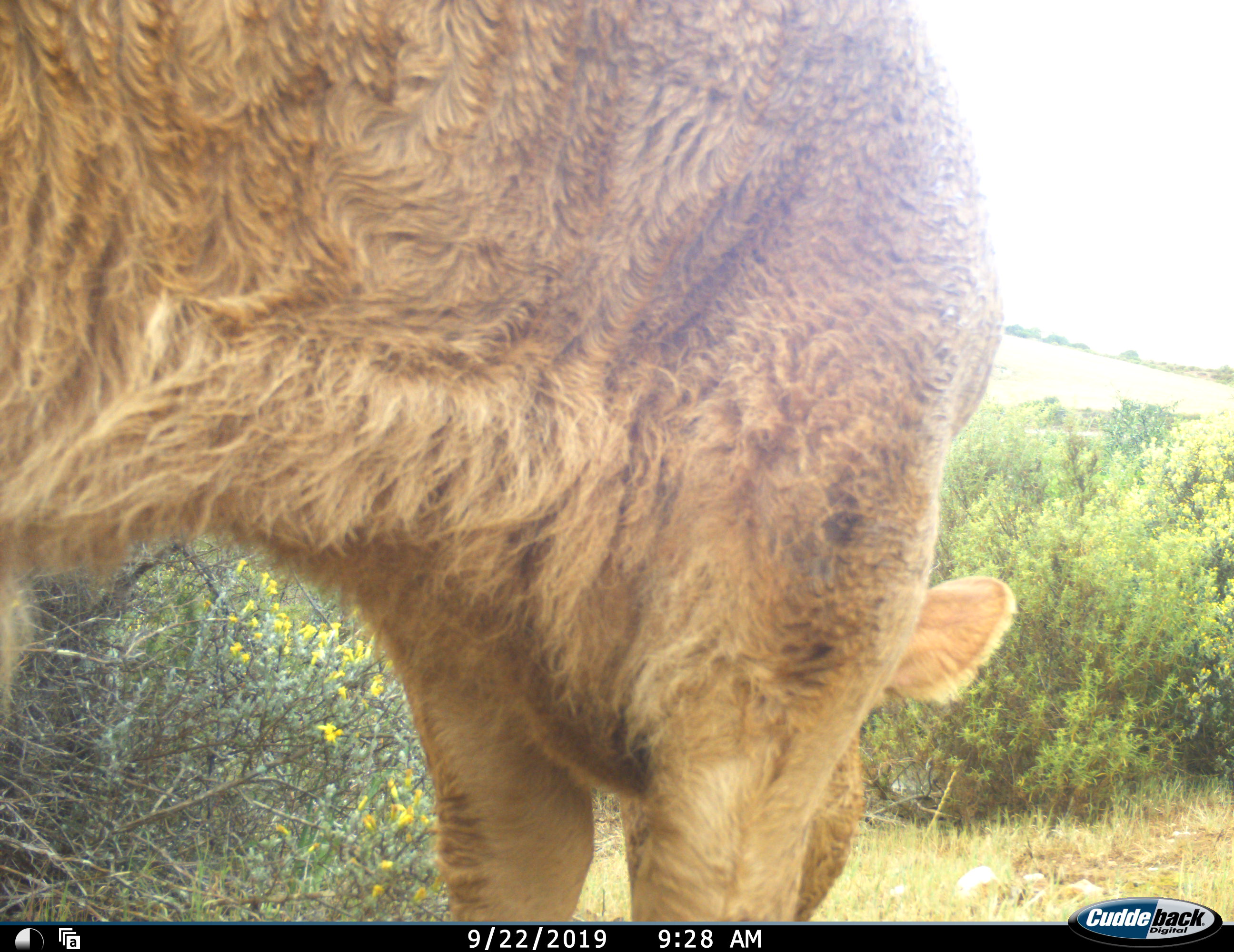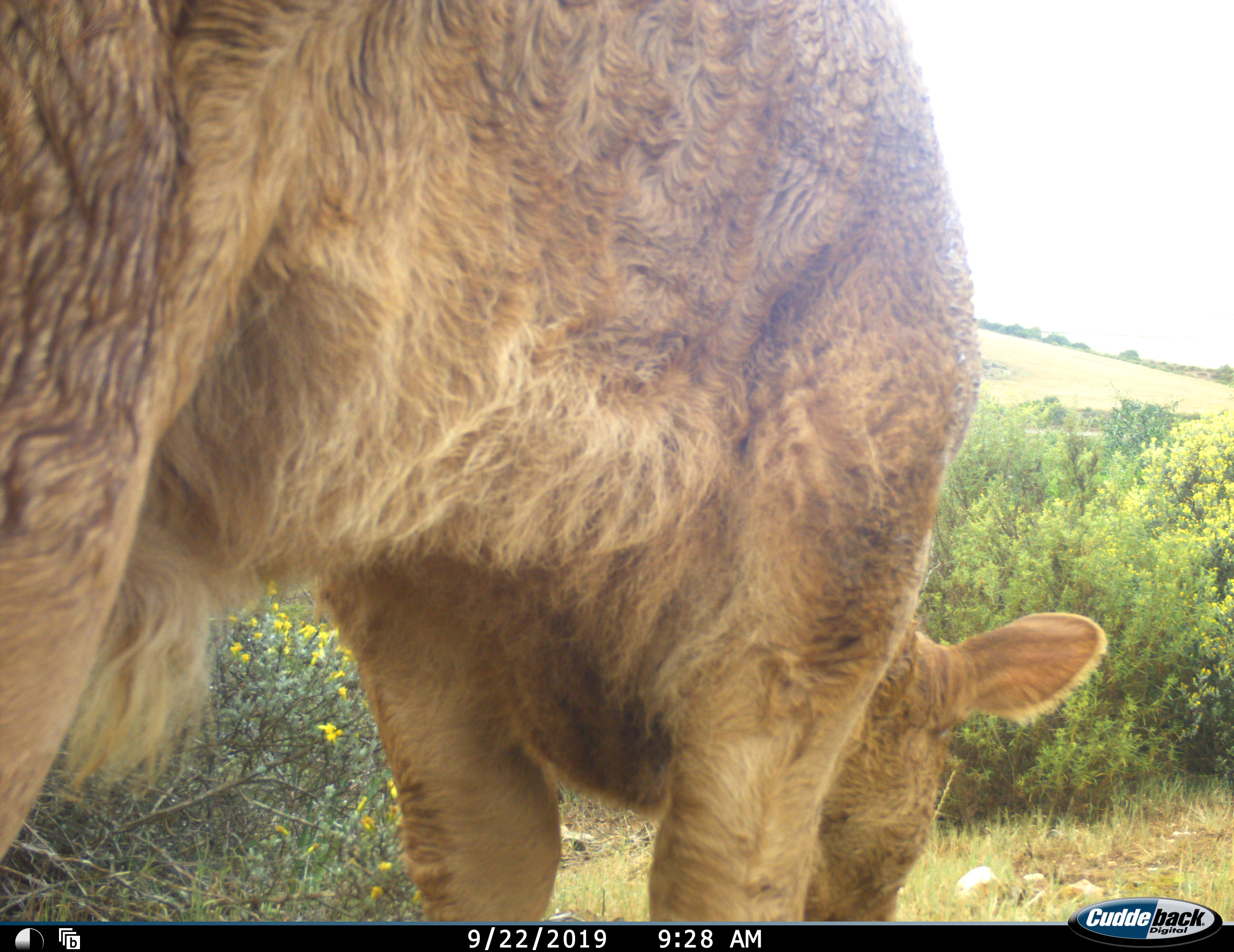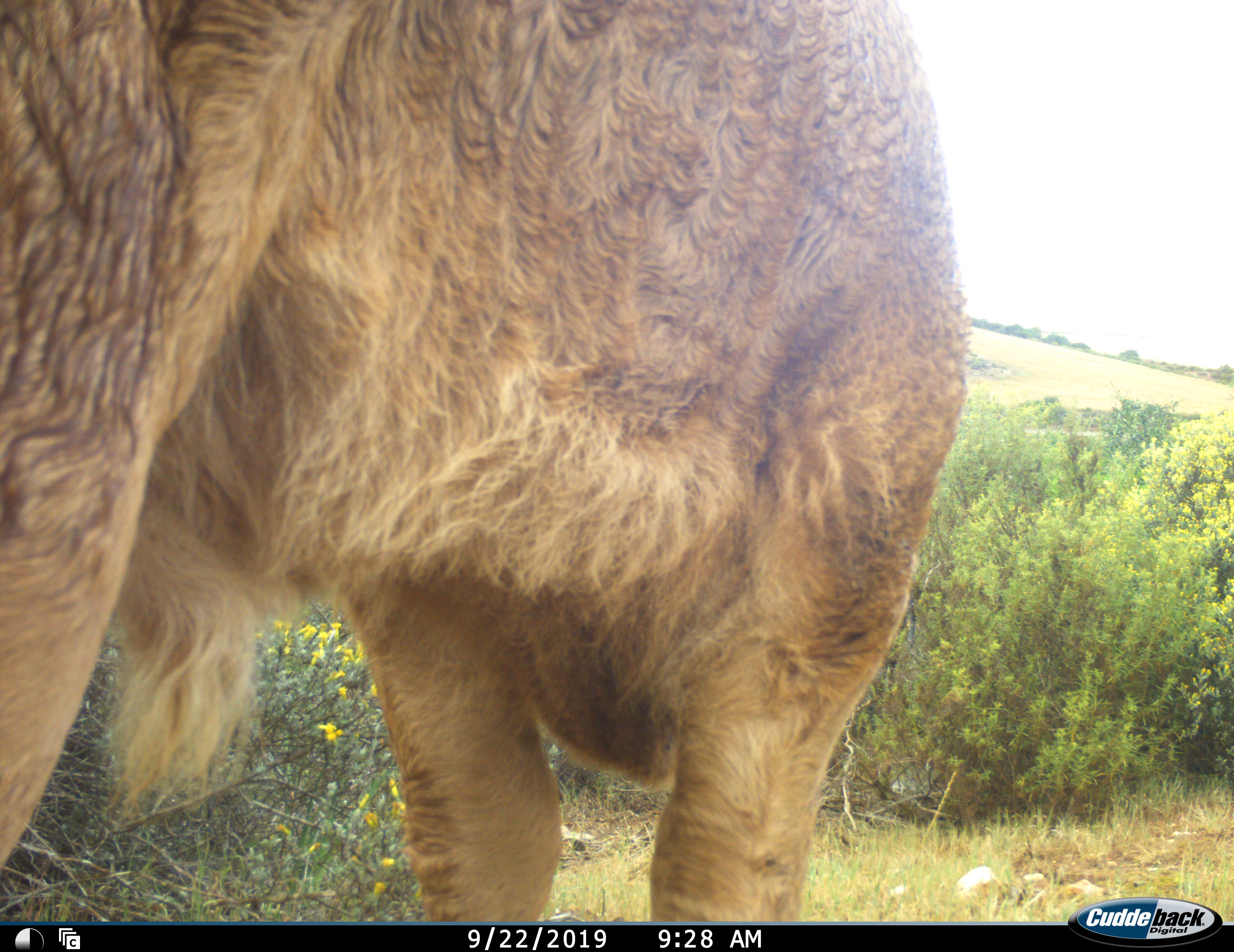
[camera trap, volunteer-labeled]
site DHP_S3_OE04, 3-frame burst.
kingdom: Animalia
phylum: Chordata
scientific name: Vertebrata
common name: domestic animal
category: domesticanimal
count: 1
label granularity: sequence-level